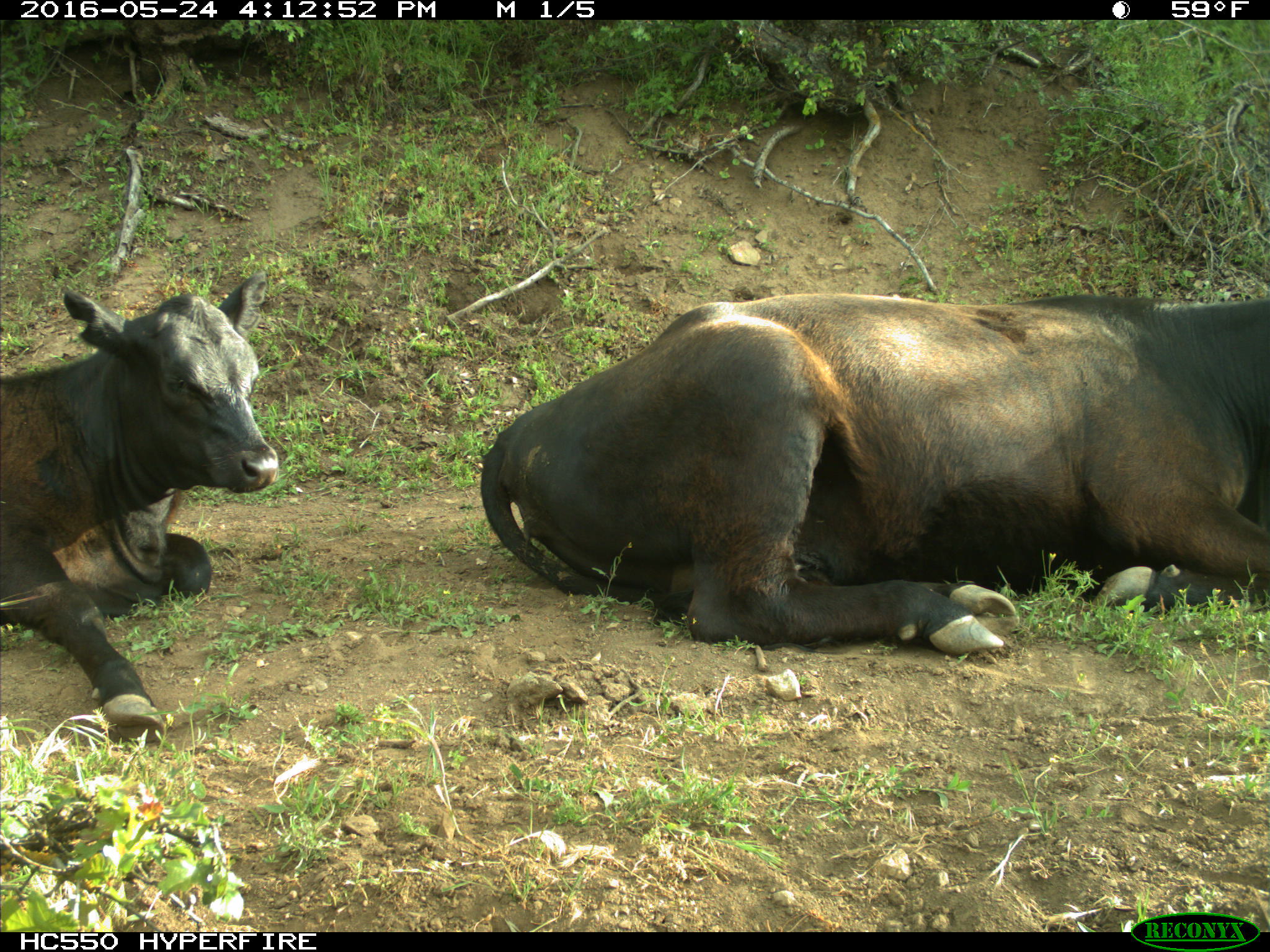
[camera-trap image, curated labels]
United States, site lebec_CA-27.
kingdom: Animalia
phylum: Chordata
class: Mammalia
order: Artiodactyla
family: Bovidae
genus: Bos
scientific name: Bos taurus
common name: domestic cow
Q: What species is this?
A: Bos taurus (domestic cow).